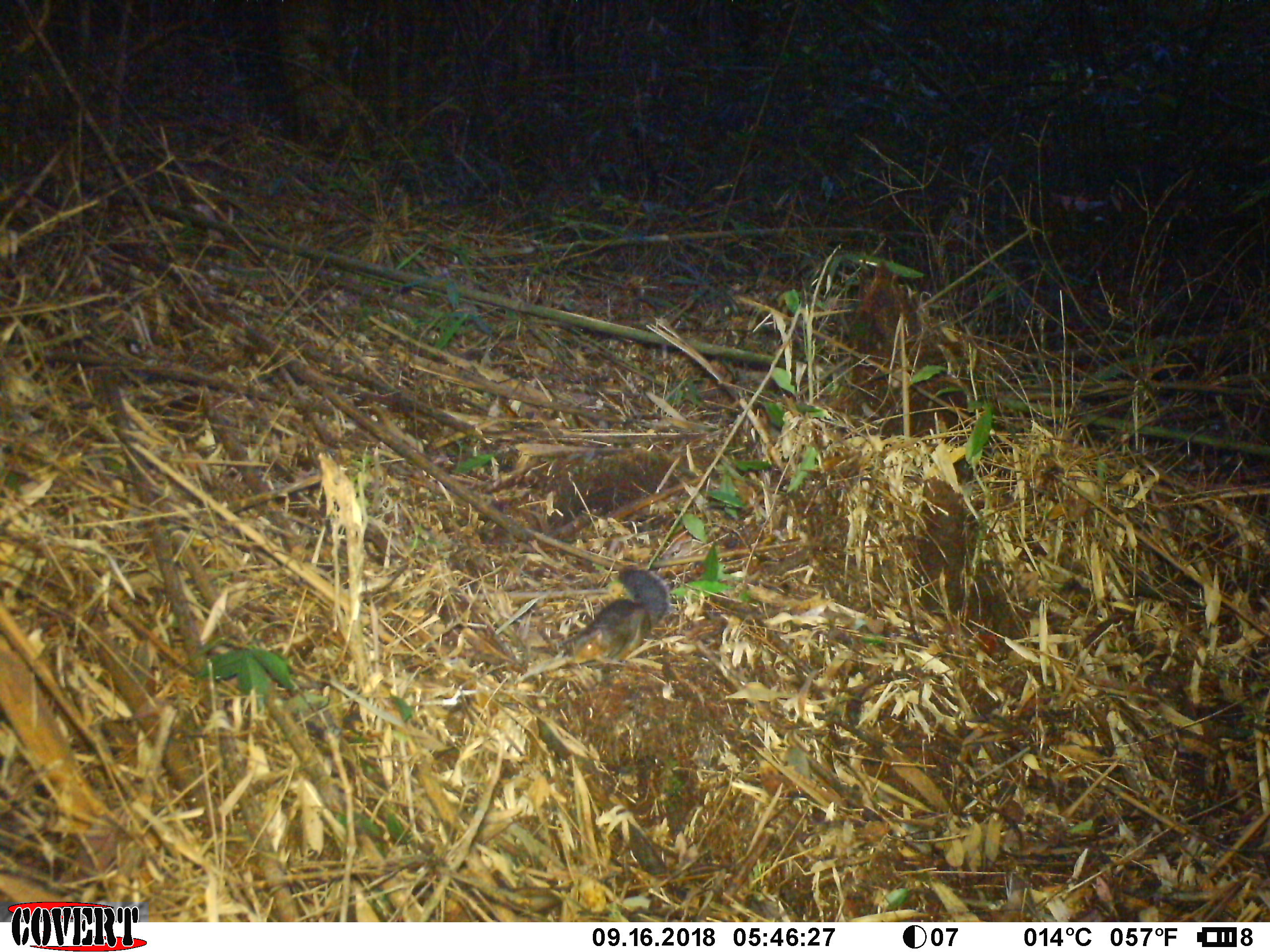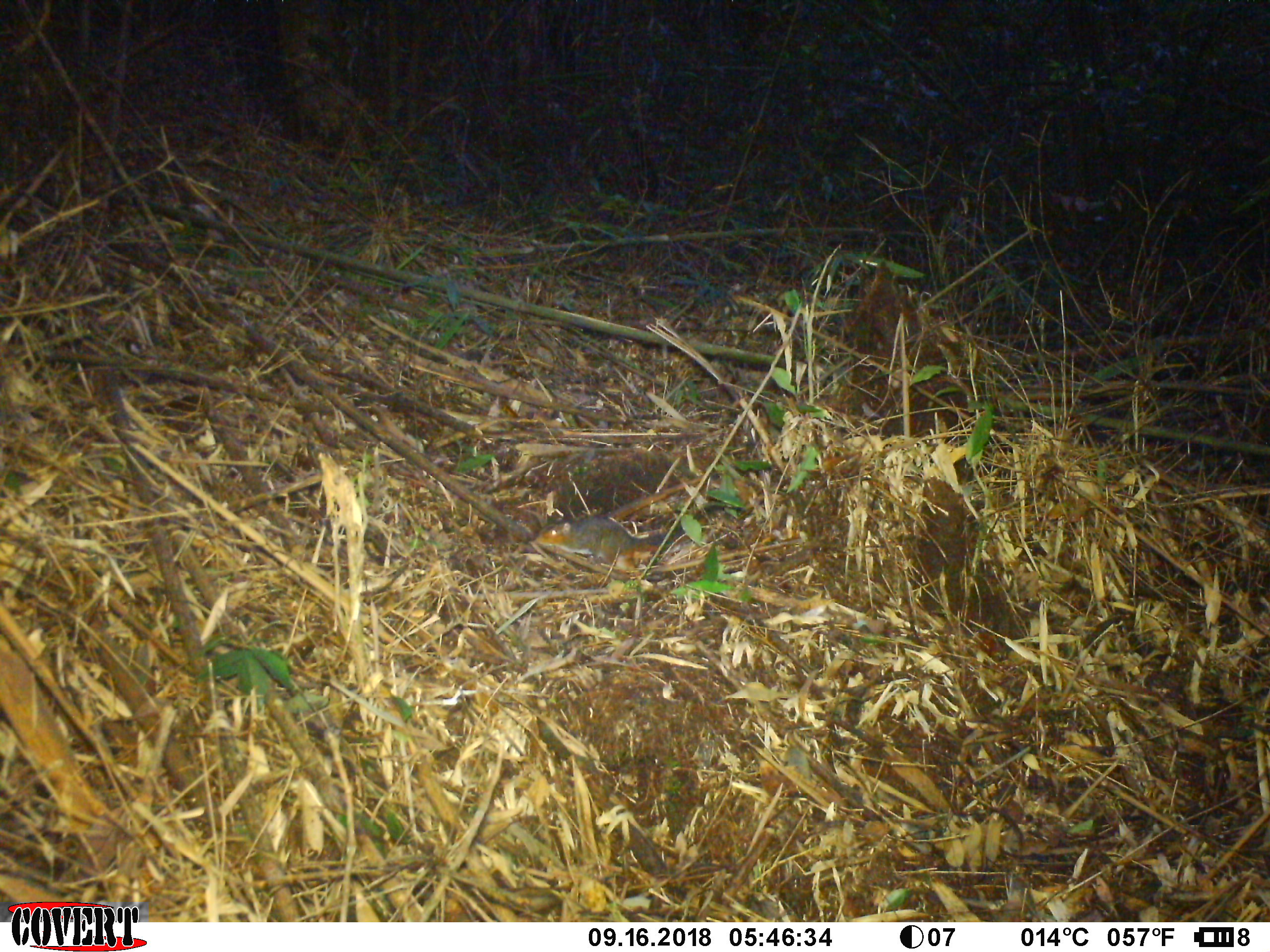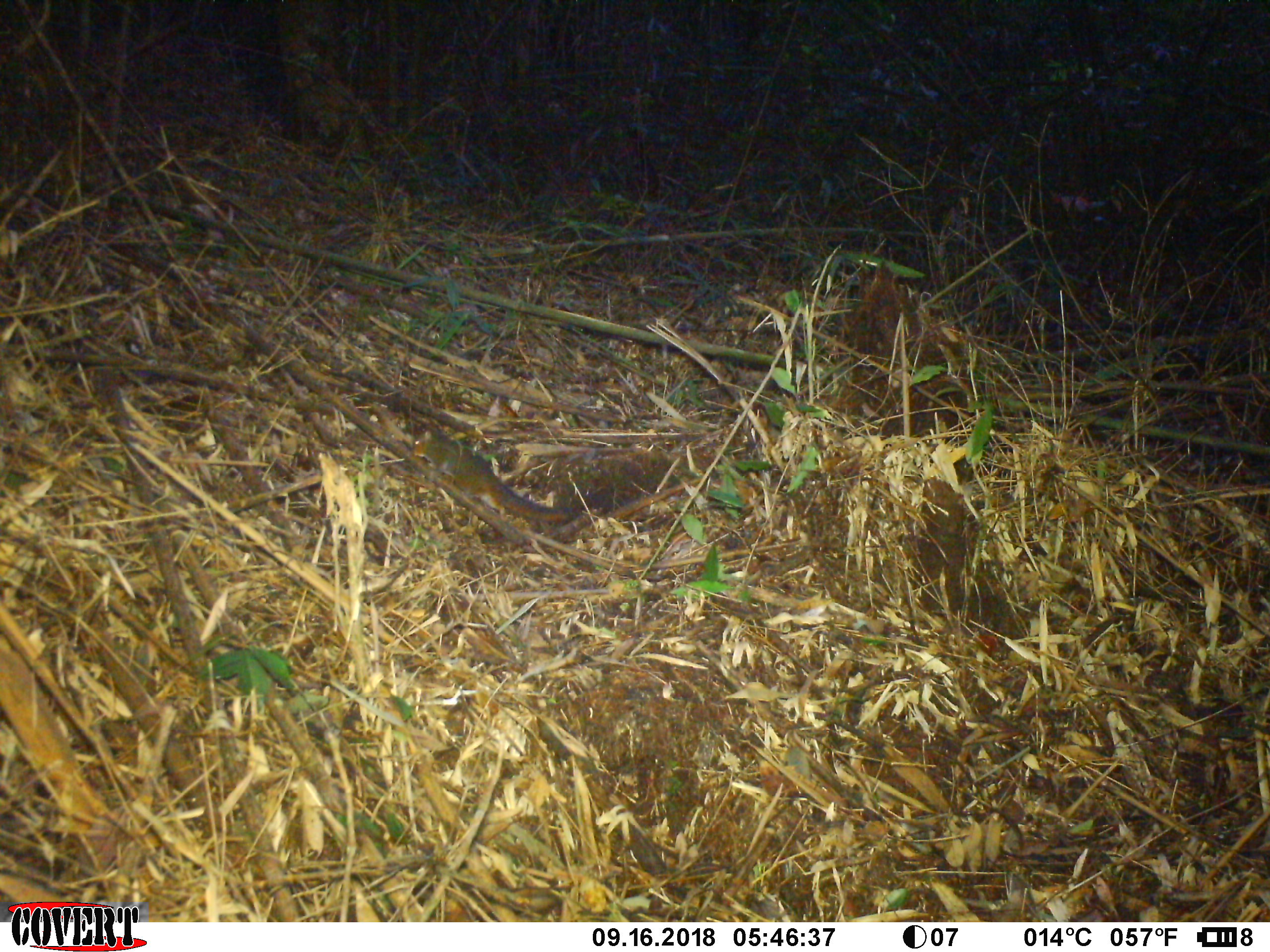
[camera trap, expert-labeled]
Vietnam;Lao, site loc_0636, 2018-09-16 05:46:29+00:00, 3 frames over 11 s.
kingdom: Animalia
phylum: Chordata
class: Mammalia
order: Rodentia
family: Sciuridae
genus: Dremomys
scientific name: Dremomys rufigenis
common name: red-cheeked squirrel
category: red cheeked squirrel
Red cheeked squirrel (red-cheeked squirrel) (Dremomys rufigenis). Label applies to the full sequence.